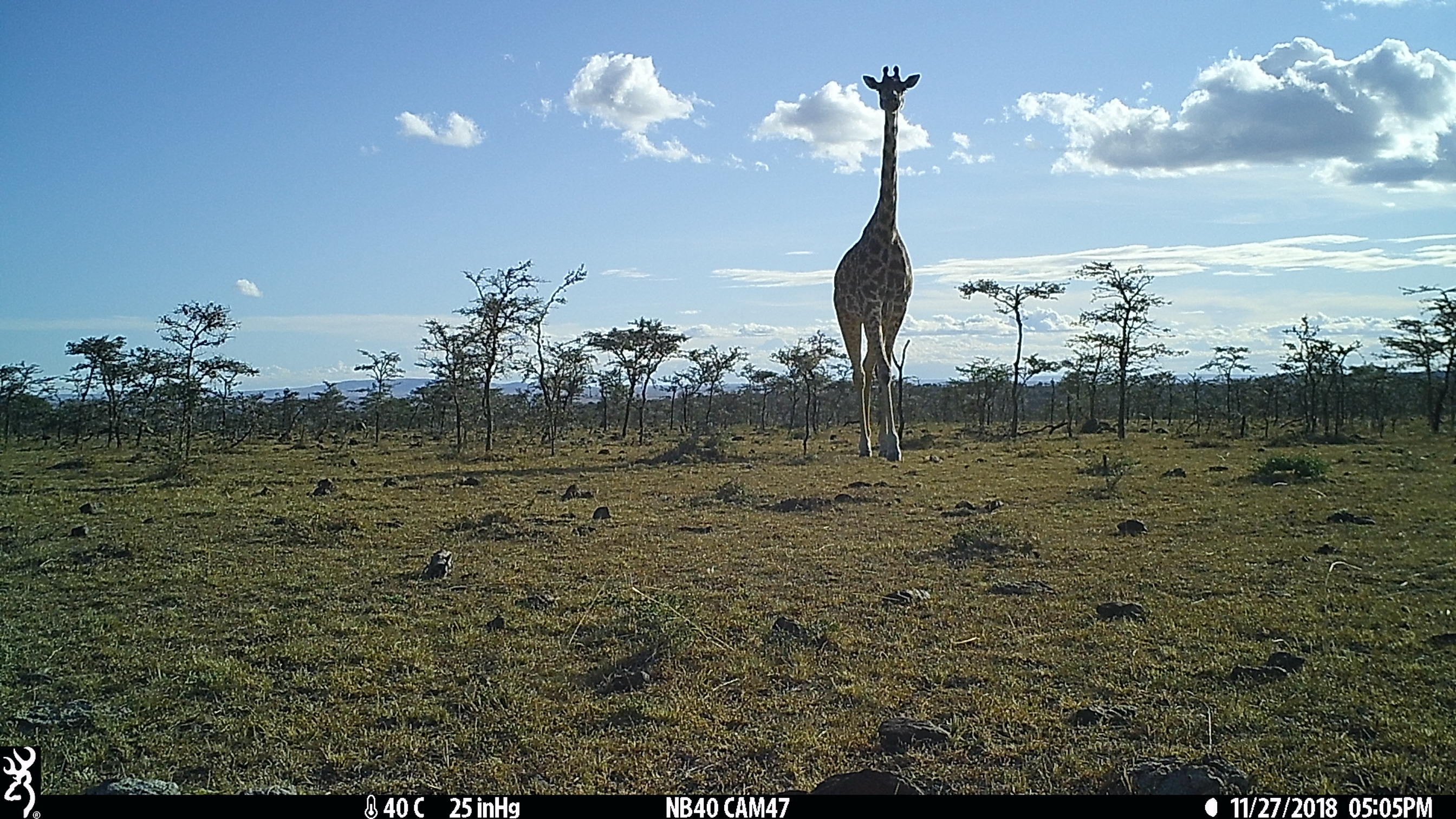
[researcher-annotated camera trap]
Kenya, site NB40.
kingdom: Animalia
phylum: Chordata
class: Mammalia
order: Artiodactyla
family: Giraffidae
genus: Giraffa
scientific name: Giraffa camelopardalis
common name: northern giraffe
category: giraffe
Giraffe (northern giraffe) (Giraffa camelopardalis).